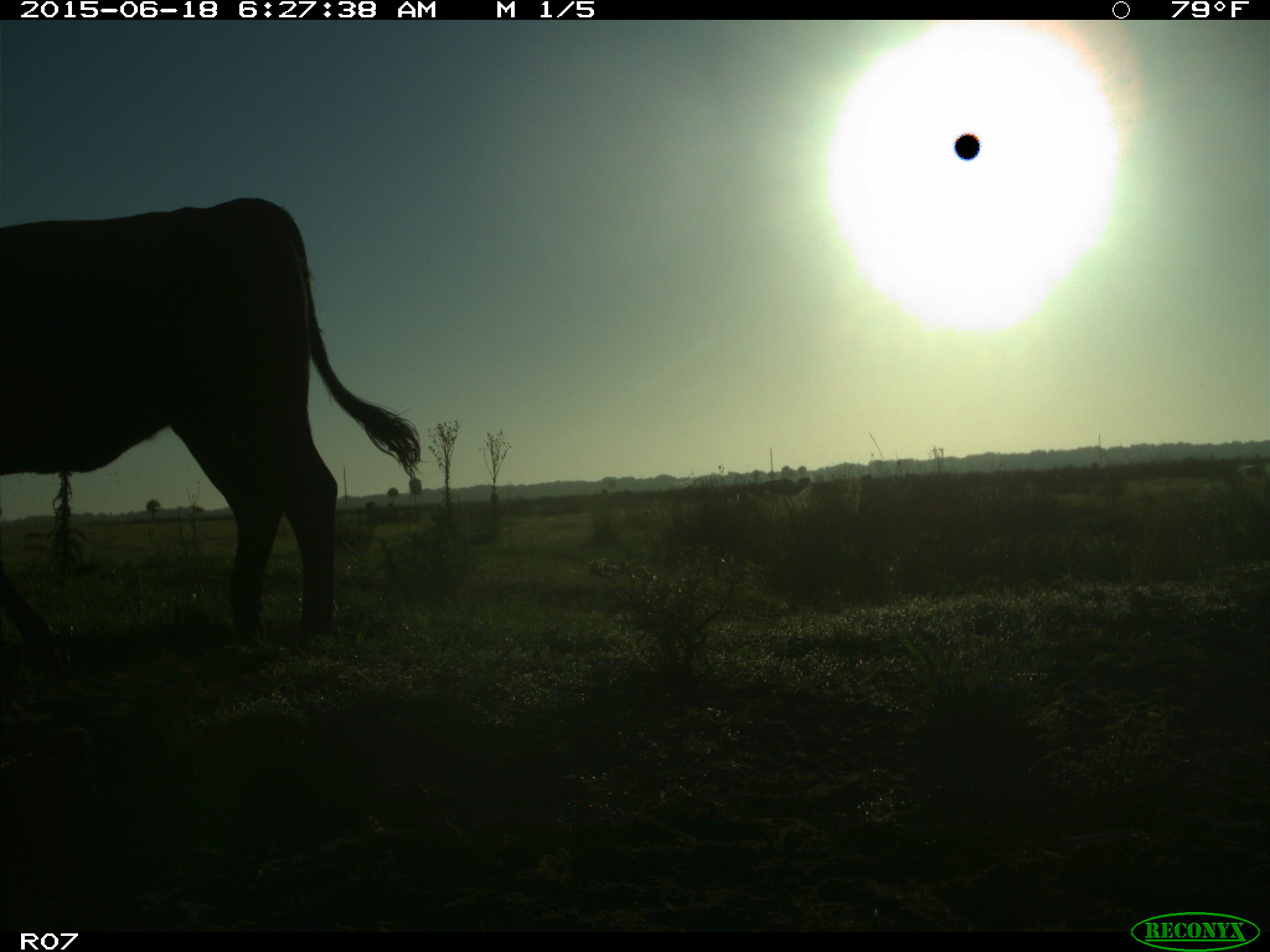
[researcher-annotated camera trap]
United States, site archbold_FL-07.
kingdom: Animalia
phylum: Chordata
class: Mammalia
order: Artiodactyla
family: Bovidae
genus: Bos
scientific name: Bos taurus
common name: domestic cow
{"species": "Bos taurus (domestic cow)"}